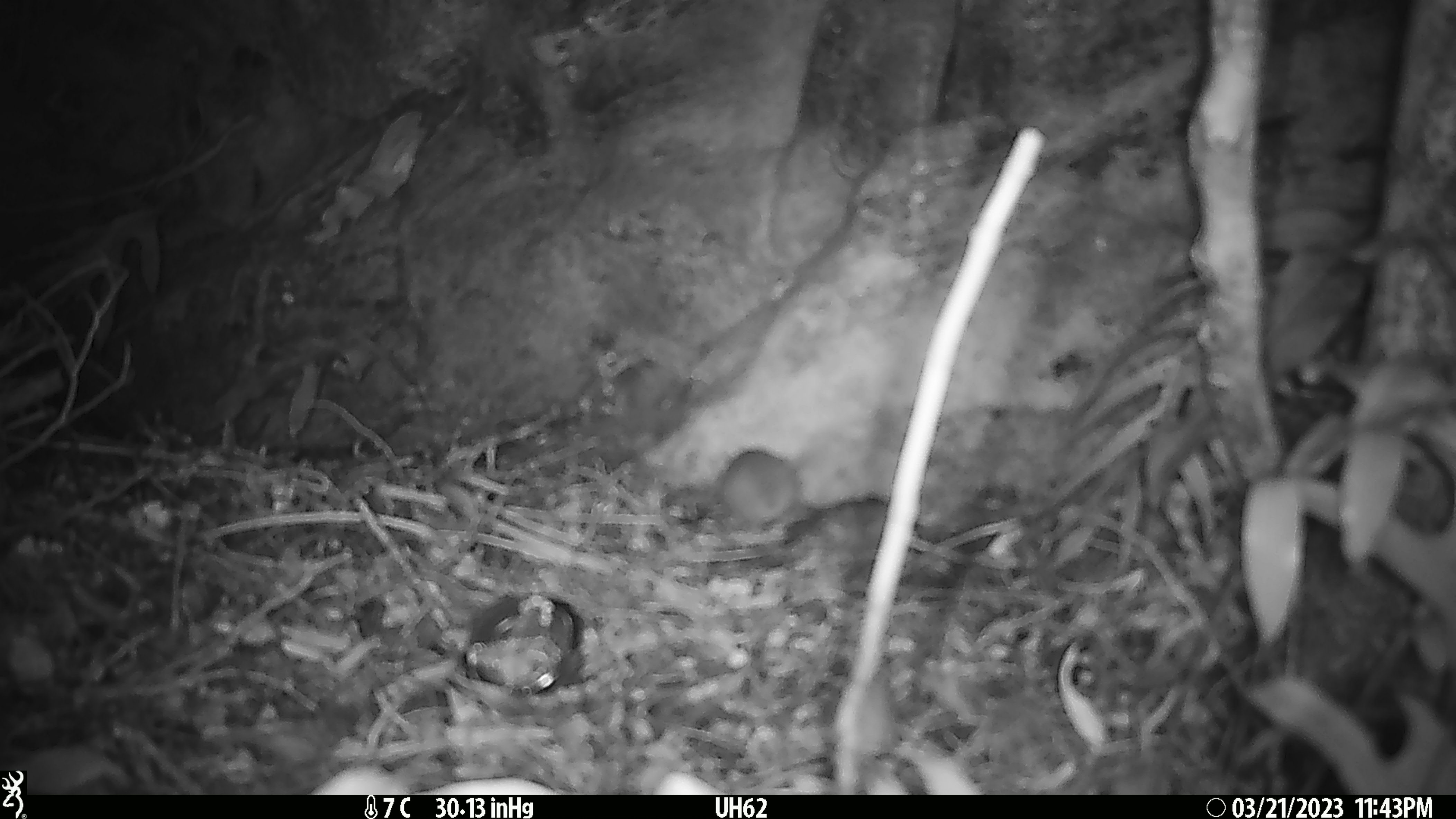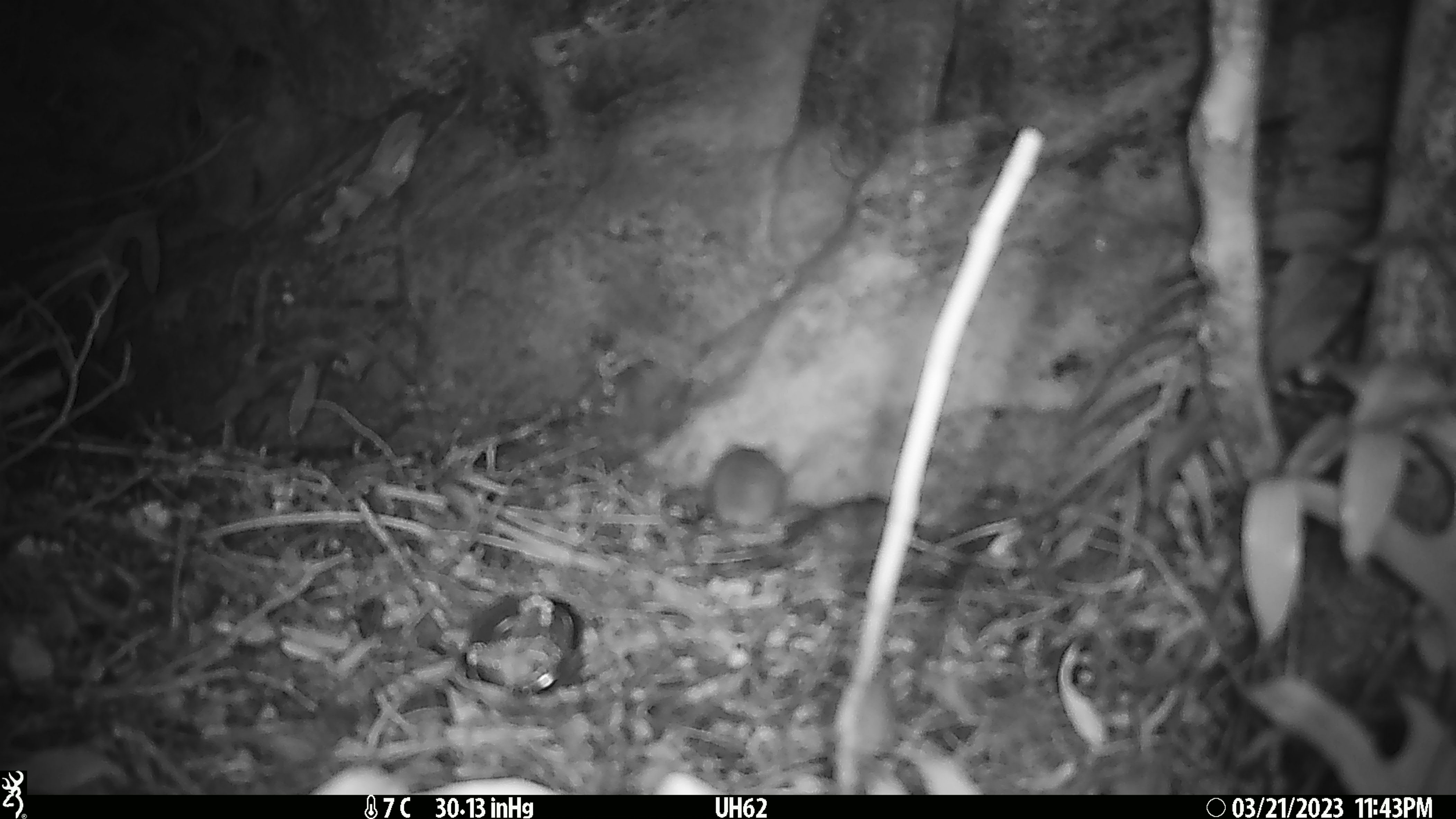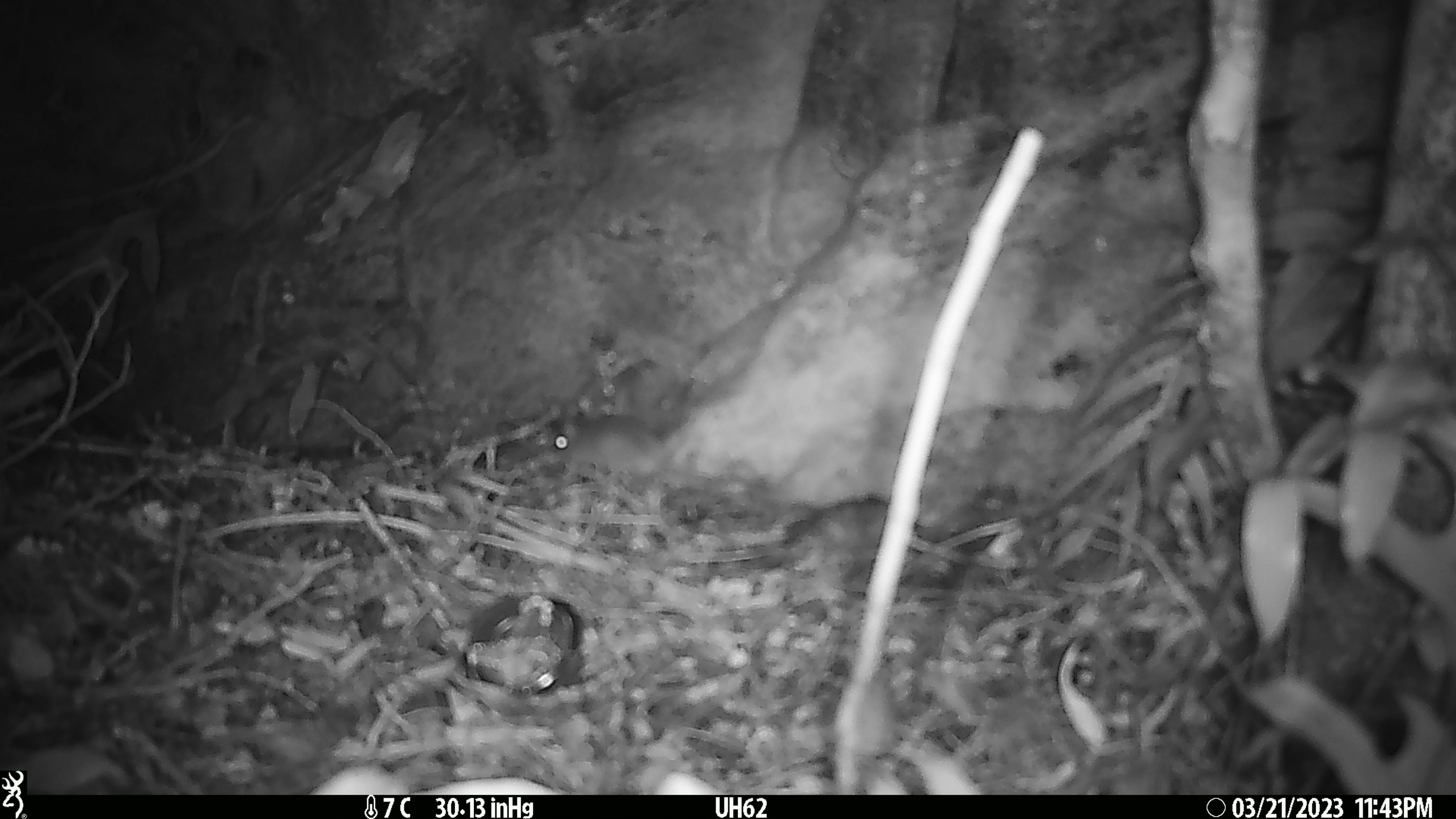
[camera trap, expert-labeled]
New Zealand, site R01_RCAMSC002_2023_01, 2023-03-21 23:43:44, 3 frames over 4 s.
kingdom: Animalia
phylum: Chordata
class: Mammalia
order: Rodentia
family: Muridae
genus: Mus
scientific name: Mus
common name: mouse